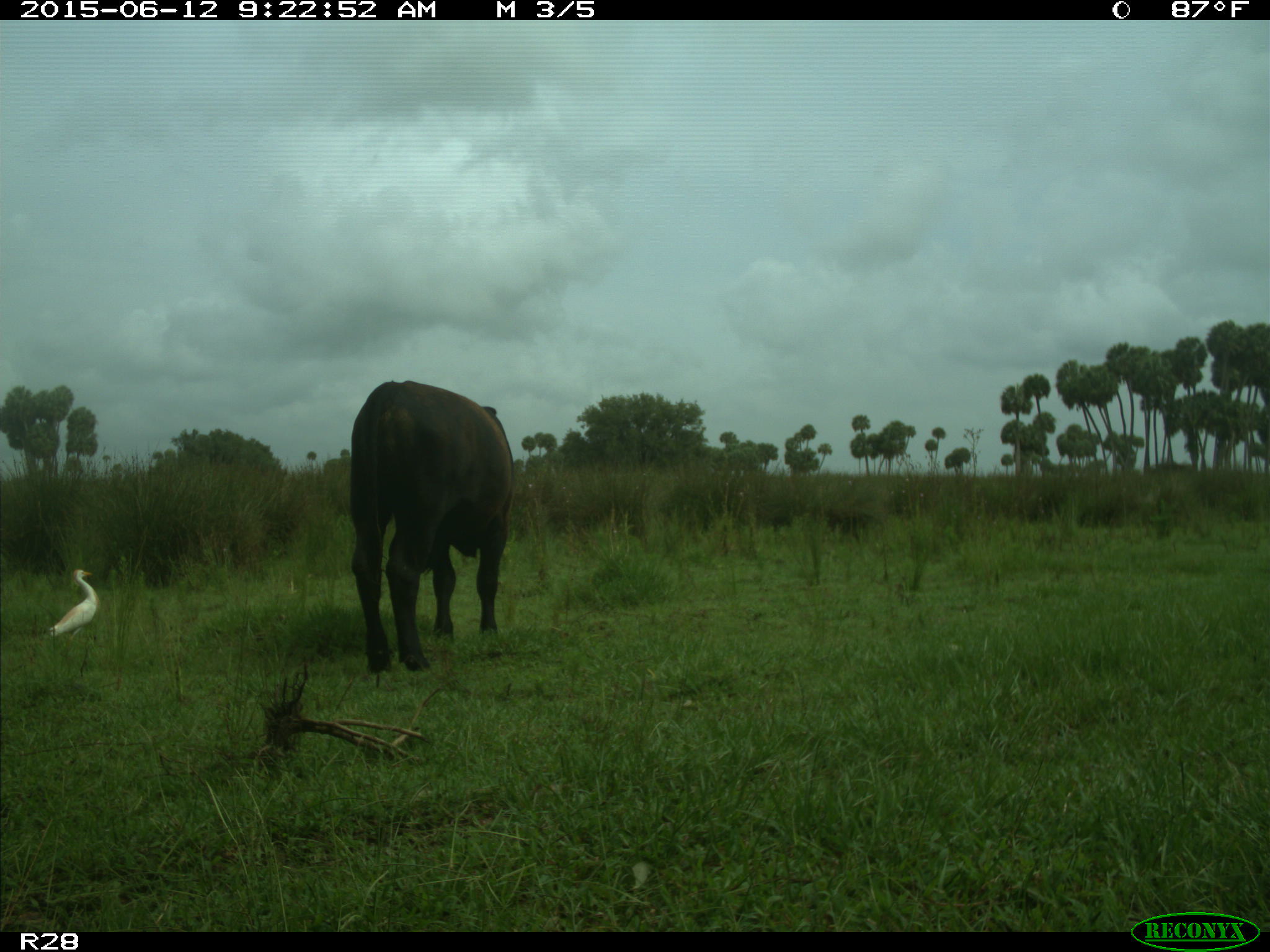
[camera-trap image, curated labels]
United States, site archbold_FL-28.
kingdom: Animalia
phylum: Chordata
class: Mammalia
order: Artiodactyla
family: Bovidae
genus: Bos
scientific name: Bos taurus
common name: domestic cow